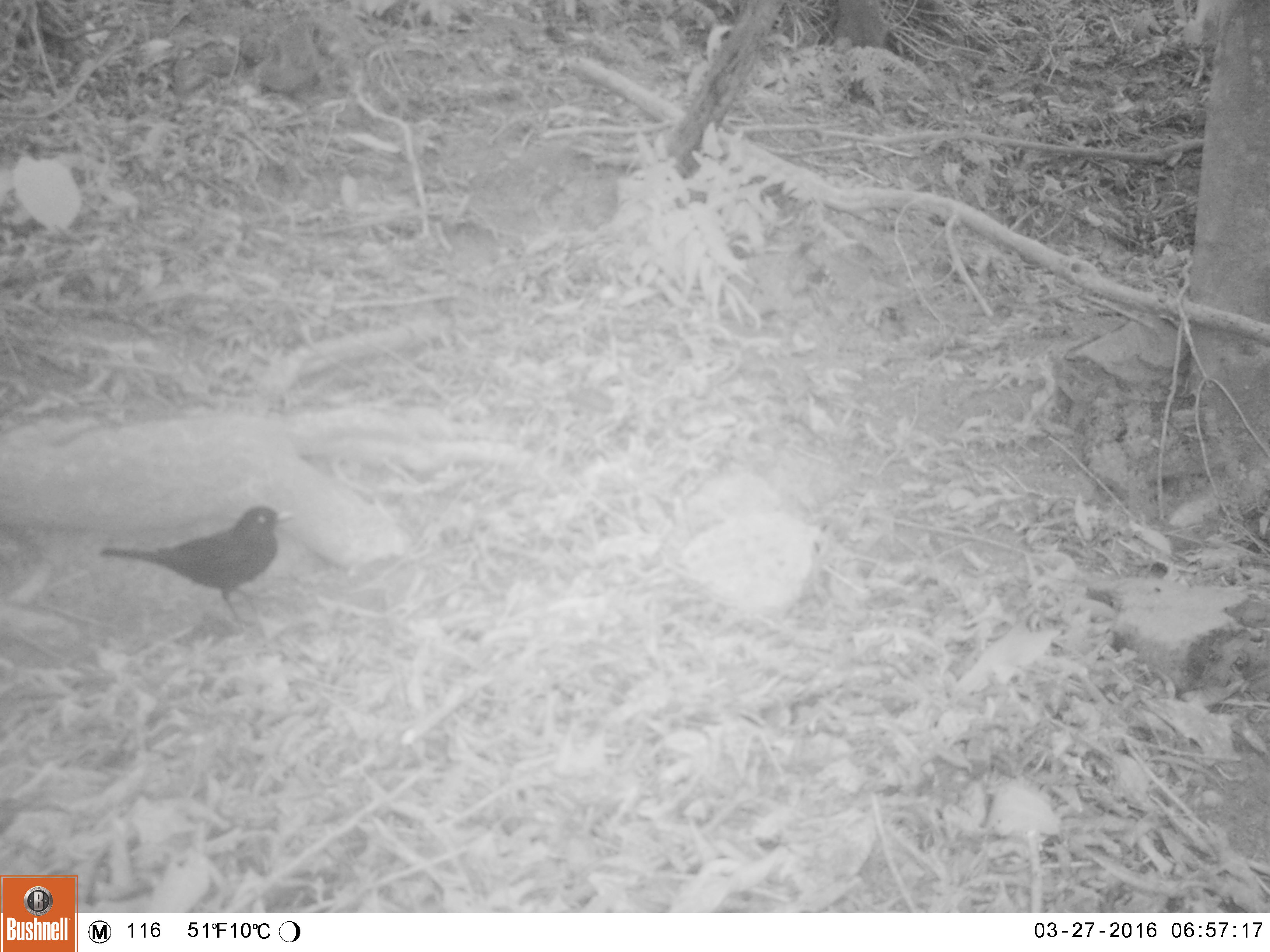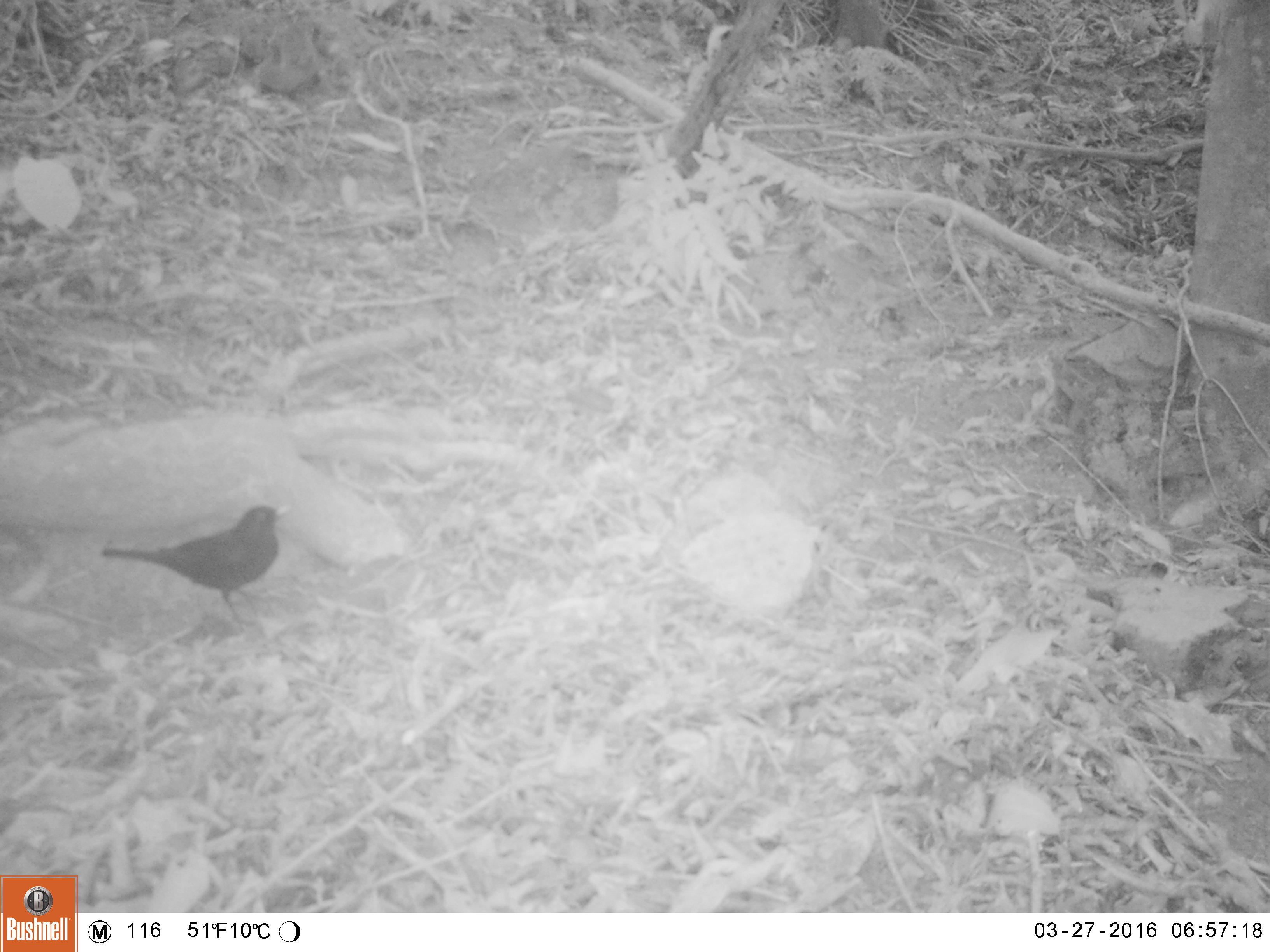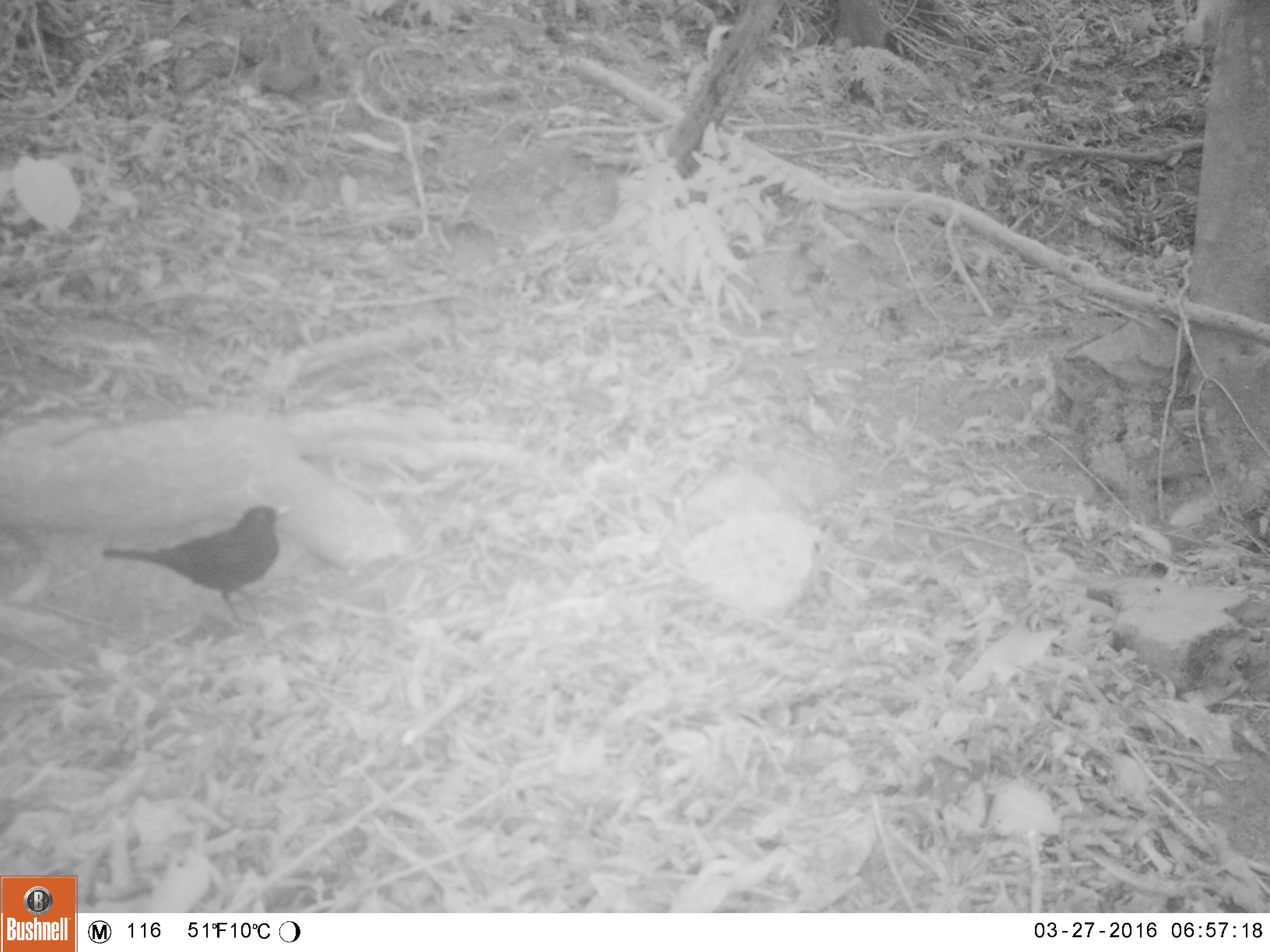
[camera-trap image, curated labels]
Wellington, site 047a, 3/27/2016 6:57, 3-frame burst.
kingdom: Animalia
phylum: Chordata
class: Aves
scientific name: Aves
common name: bird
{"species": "bird (Aves)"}